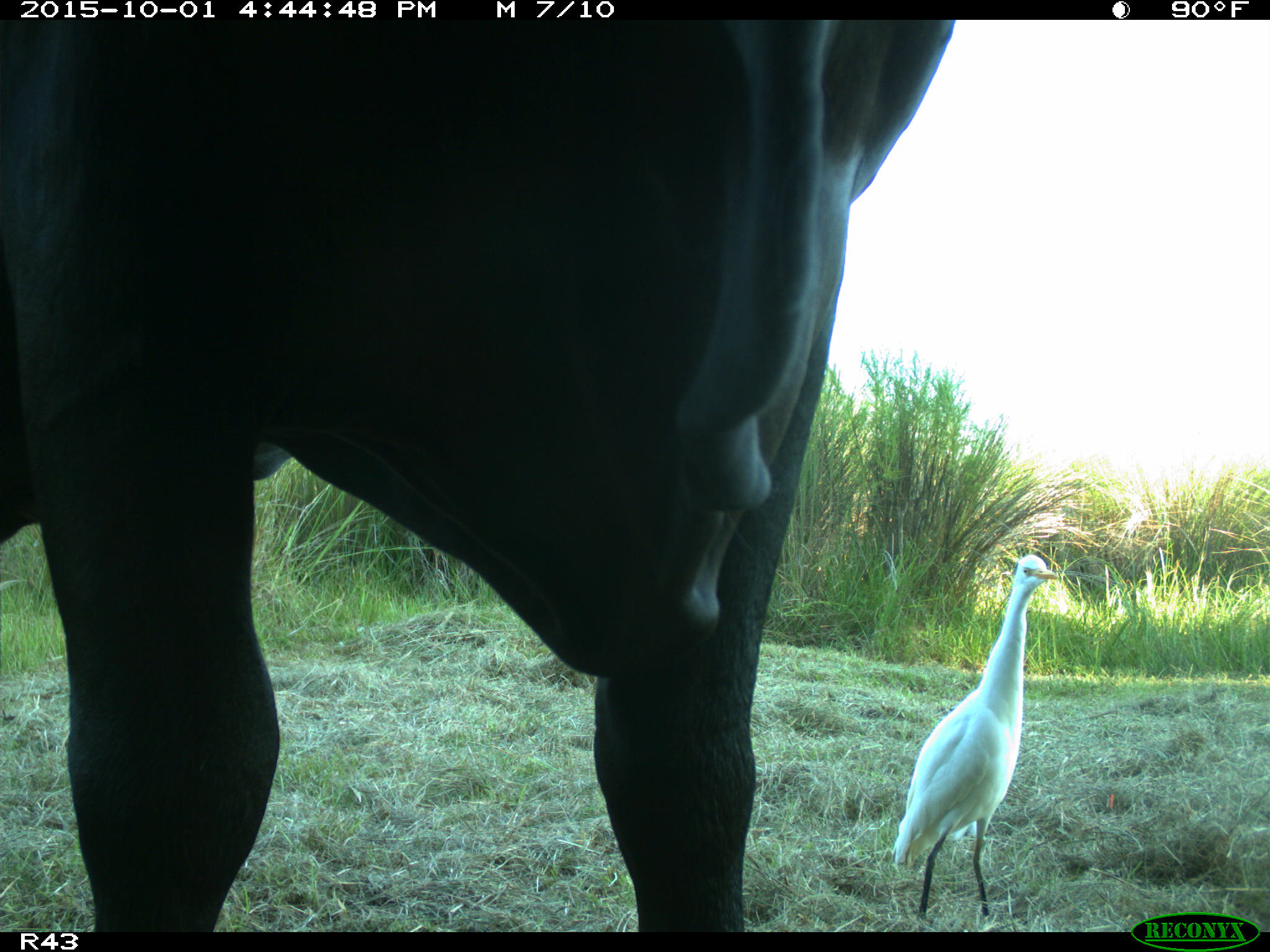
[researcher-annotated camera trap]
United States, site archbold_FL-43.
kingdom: Animalia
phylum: Chordata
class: Mammalia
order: Artiodactyla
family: Bovidae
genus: Bos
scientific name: Bos taurus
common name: domestic cow